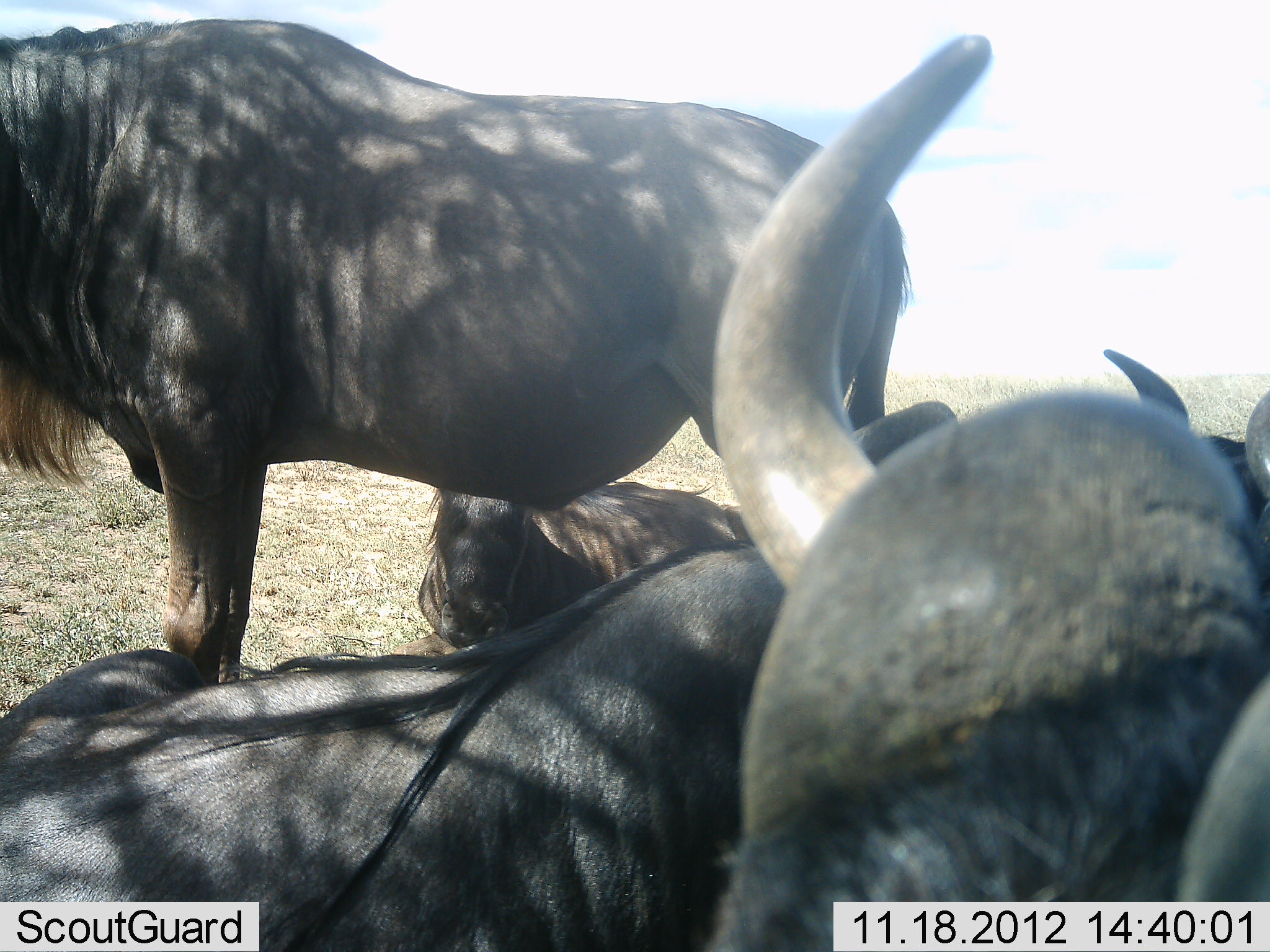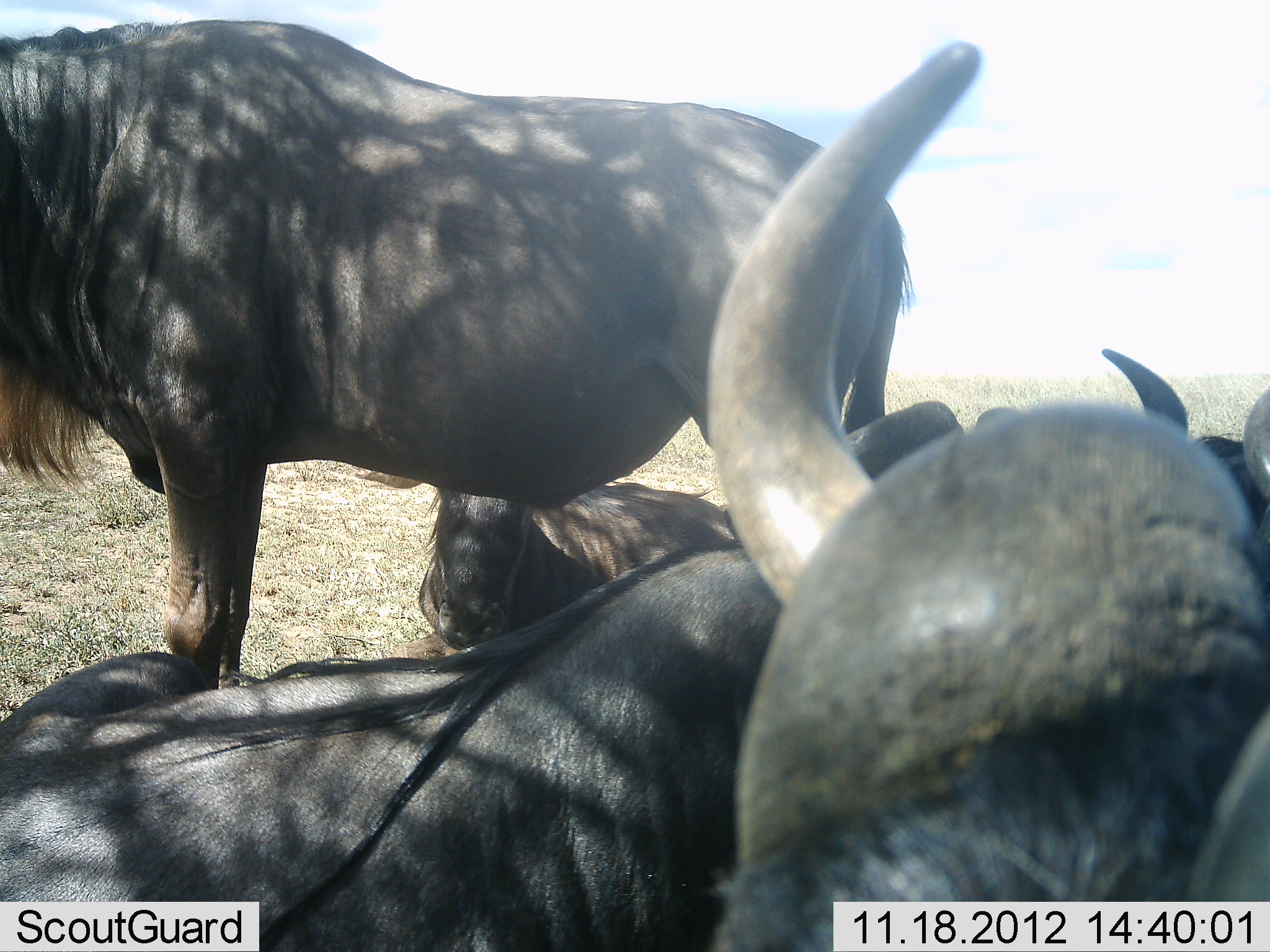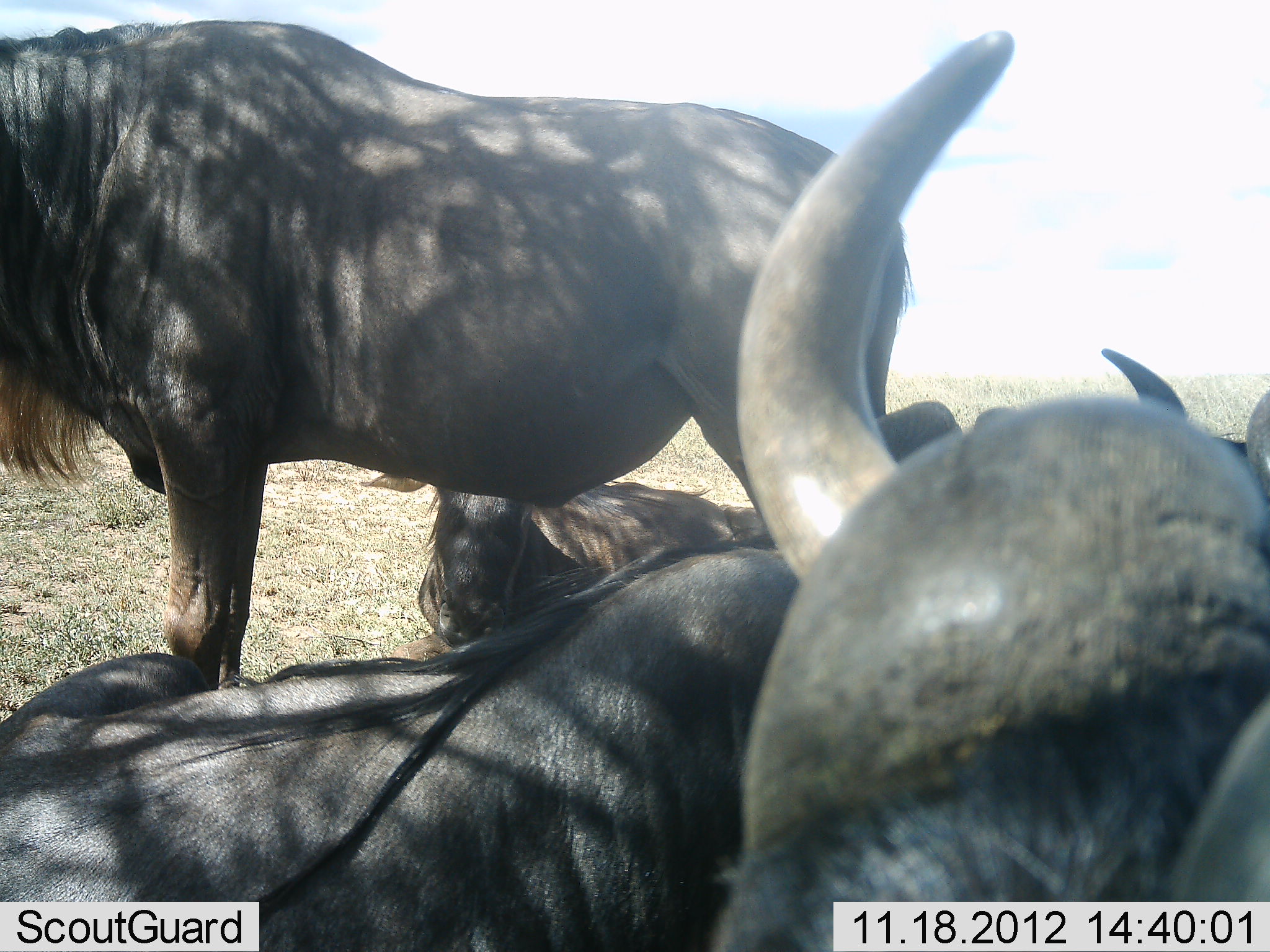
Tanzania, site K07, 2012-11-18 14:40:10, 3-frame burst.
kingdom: Animalia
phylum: Chordata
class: Mammalia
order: Artiodactyla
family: Bovidae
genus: Connochaetes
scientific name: Connochaetes taurinus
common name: blue wildebeest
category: wildebeest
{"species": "wildebeest (blue wildebeest) (Connochaetes taurinus)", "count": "5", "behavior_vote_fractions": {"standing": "70%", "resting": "90%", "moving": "10%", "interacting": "0%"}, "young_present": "0%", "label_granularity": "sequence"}